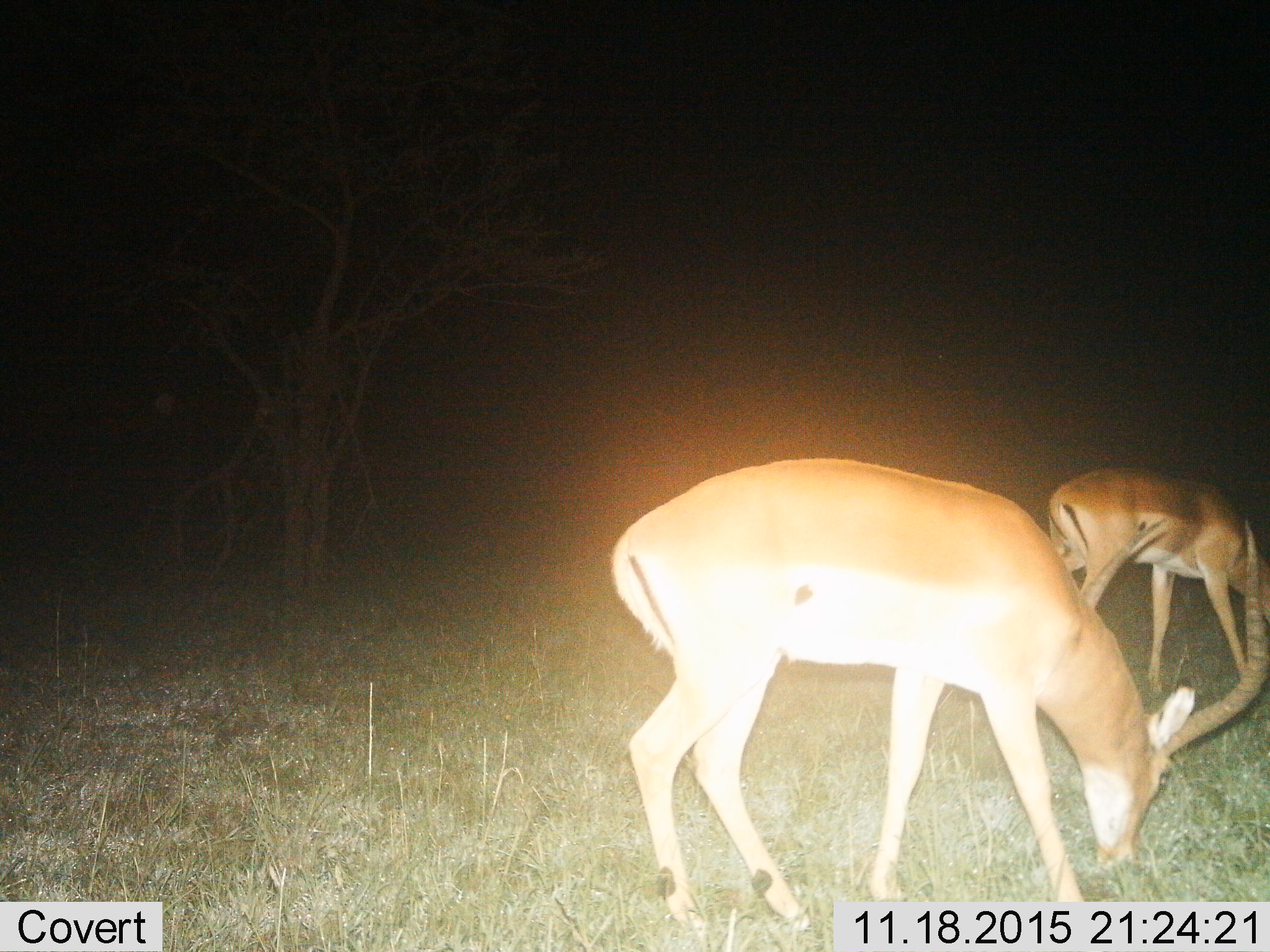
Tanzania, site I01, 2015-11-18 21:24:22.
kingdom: Animalia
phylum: Chordata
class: Mammalia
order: Artiodactyla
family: Bovidae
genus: Nanger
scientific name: Nanger granti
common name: grant's gazelle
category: gazellegrants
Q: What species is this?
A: Gazellegrants (grant's gazelle) (Nanger granti).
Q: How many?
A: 2.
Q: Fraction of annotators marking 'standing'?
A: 29%.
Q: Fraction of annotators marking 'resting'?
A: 0%.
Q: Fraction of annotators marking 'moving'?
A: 43%.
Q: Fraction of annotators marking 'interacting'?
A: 0%.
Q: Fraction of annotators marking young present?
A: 0%.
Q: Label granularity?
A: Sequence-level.